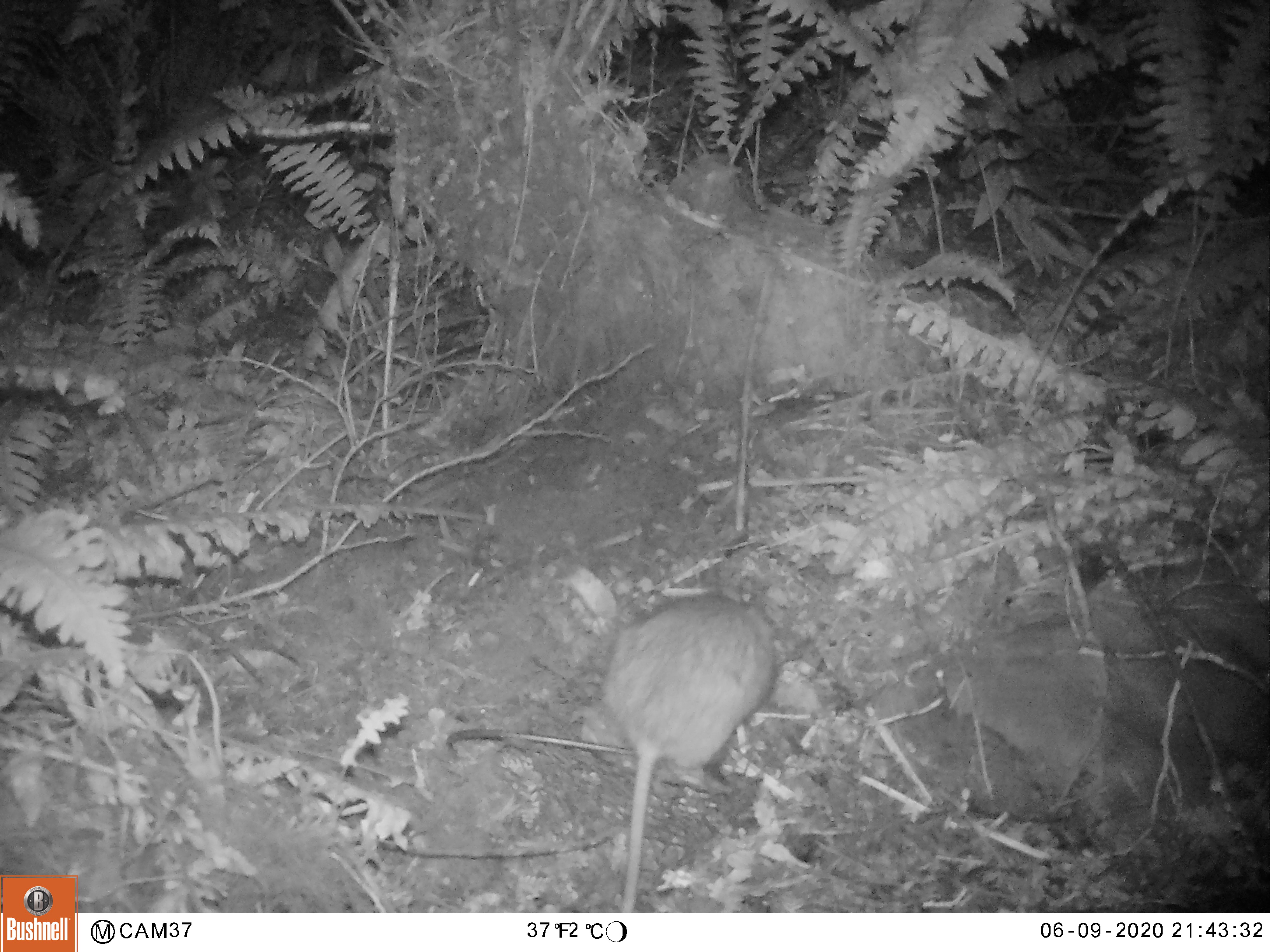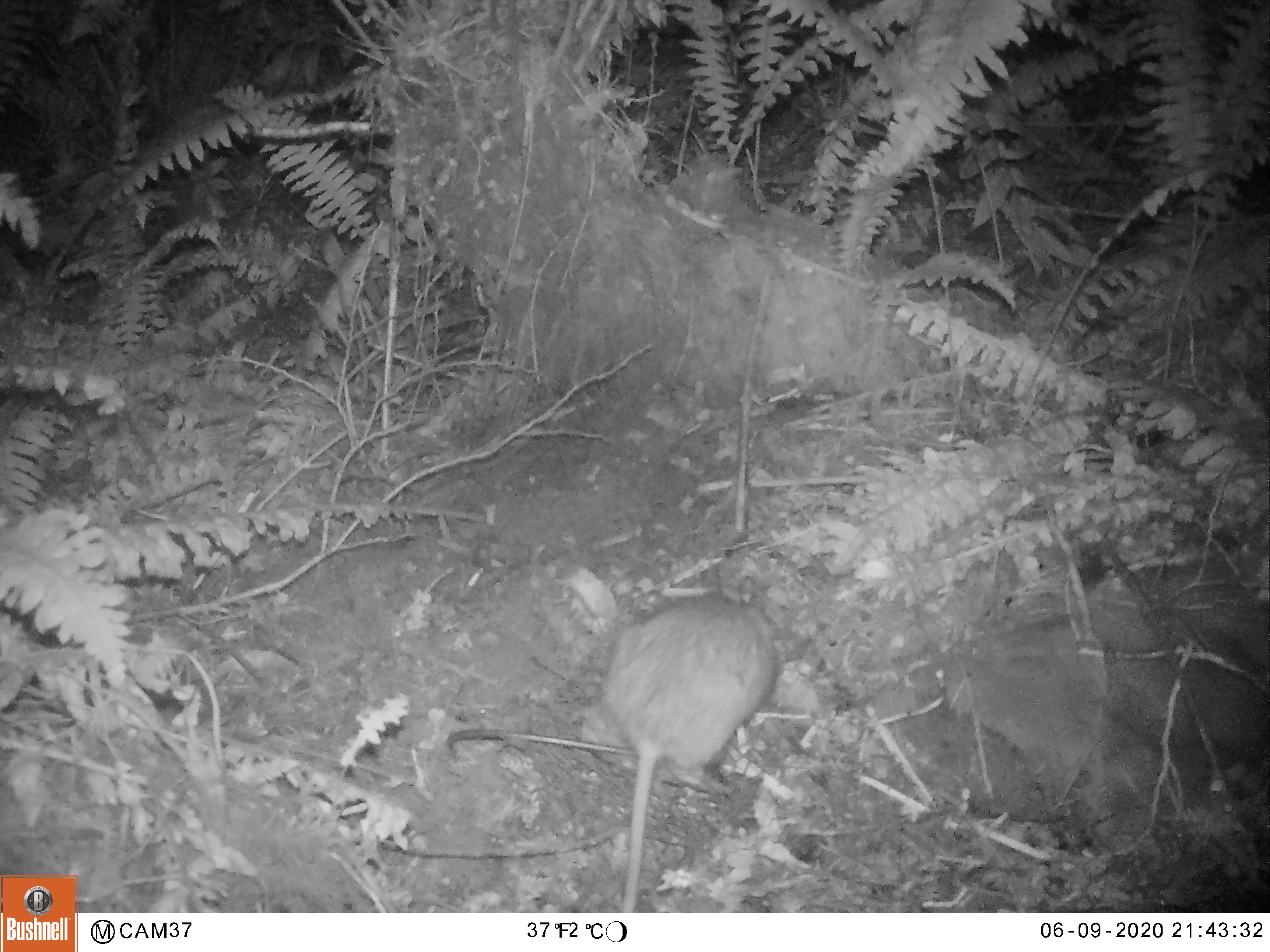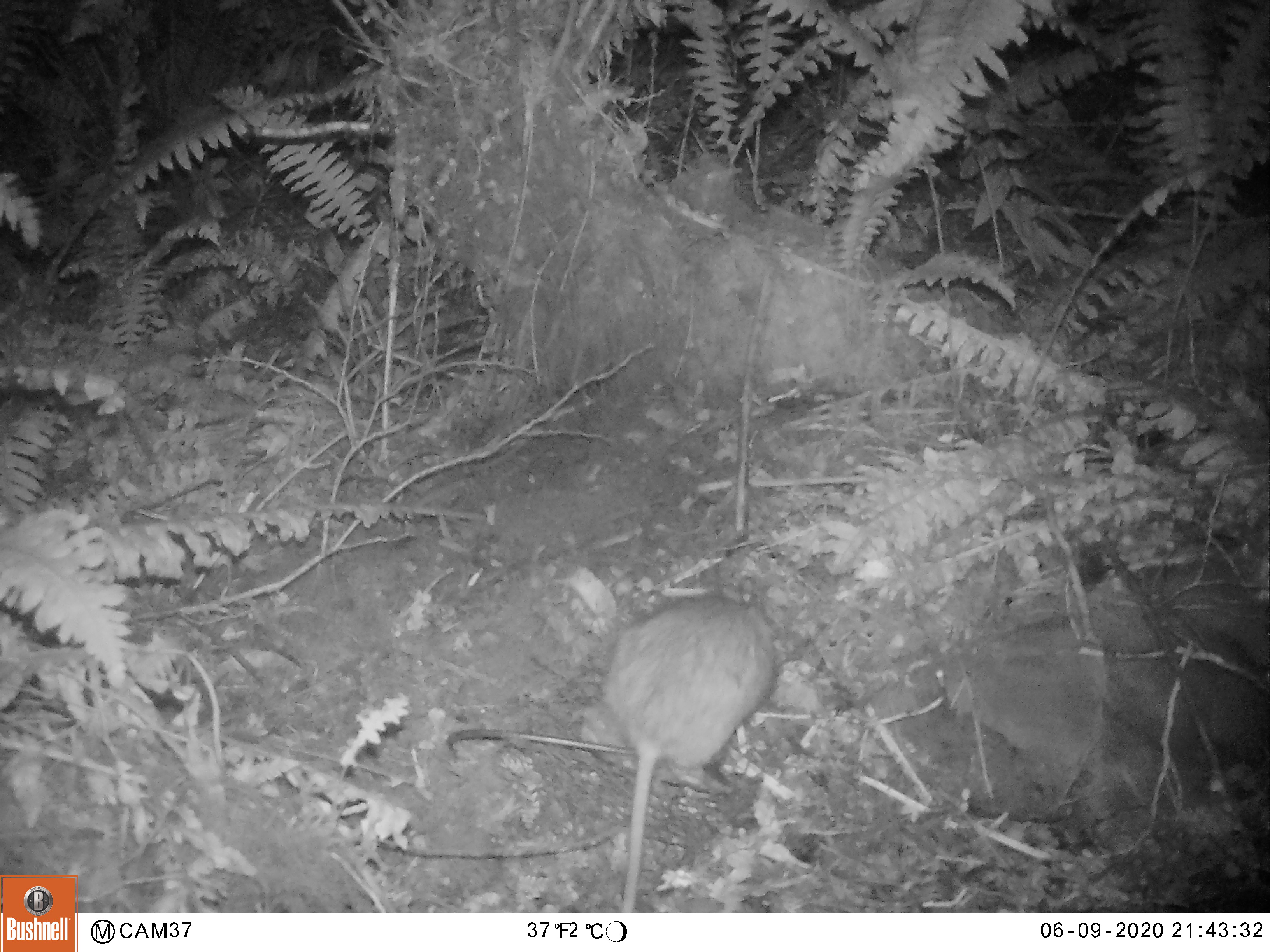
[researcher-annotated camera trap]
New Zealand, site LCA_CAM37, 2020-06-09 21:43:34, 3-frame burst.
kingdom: Animalia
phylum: Chordata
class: Mammalia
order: Rodentia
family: Muridae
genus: Rattus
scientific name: Rattus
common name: rat